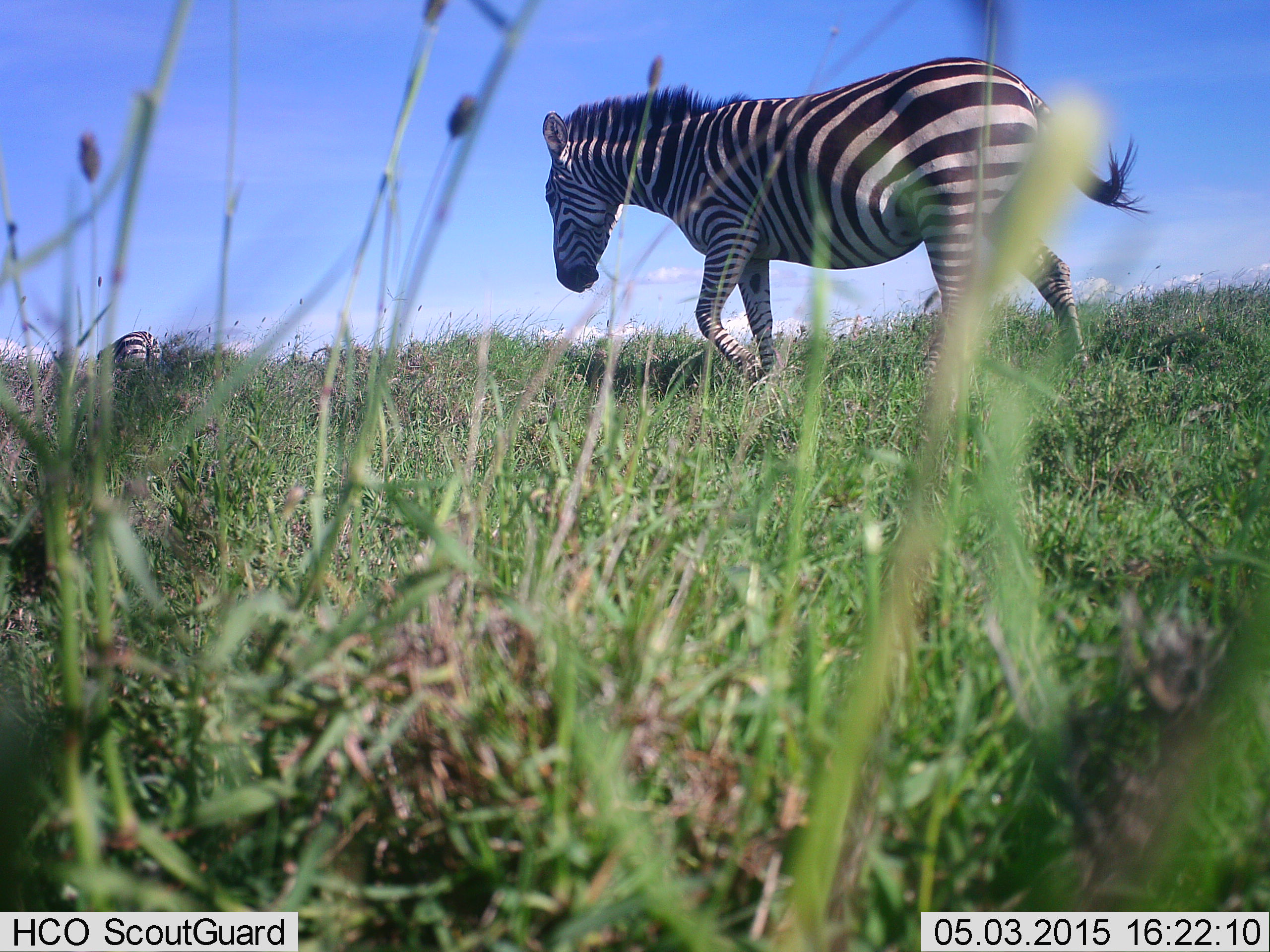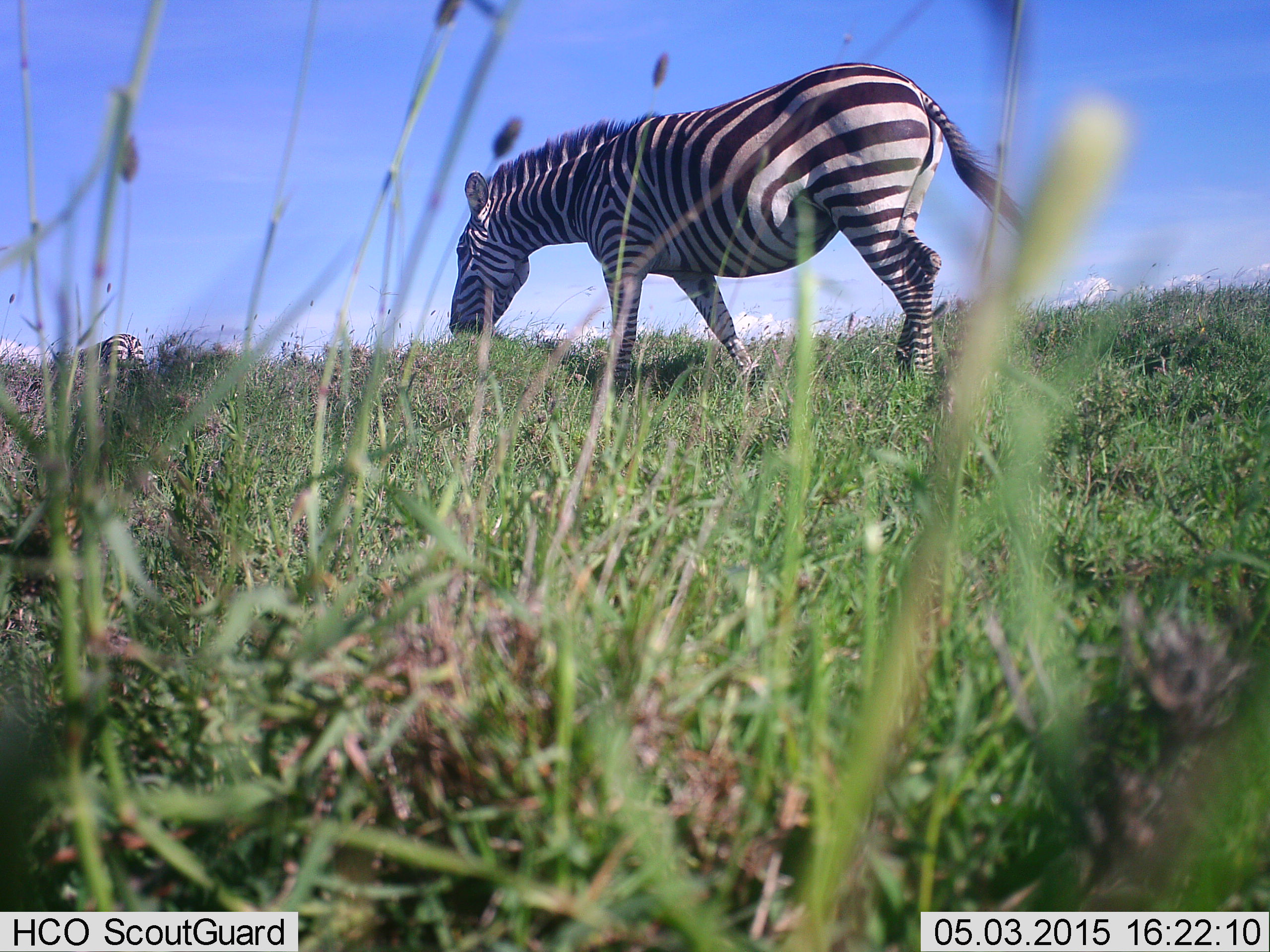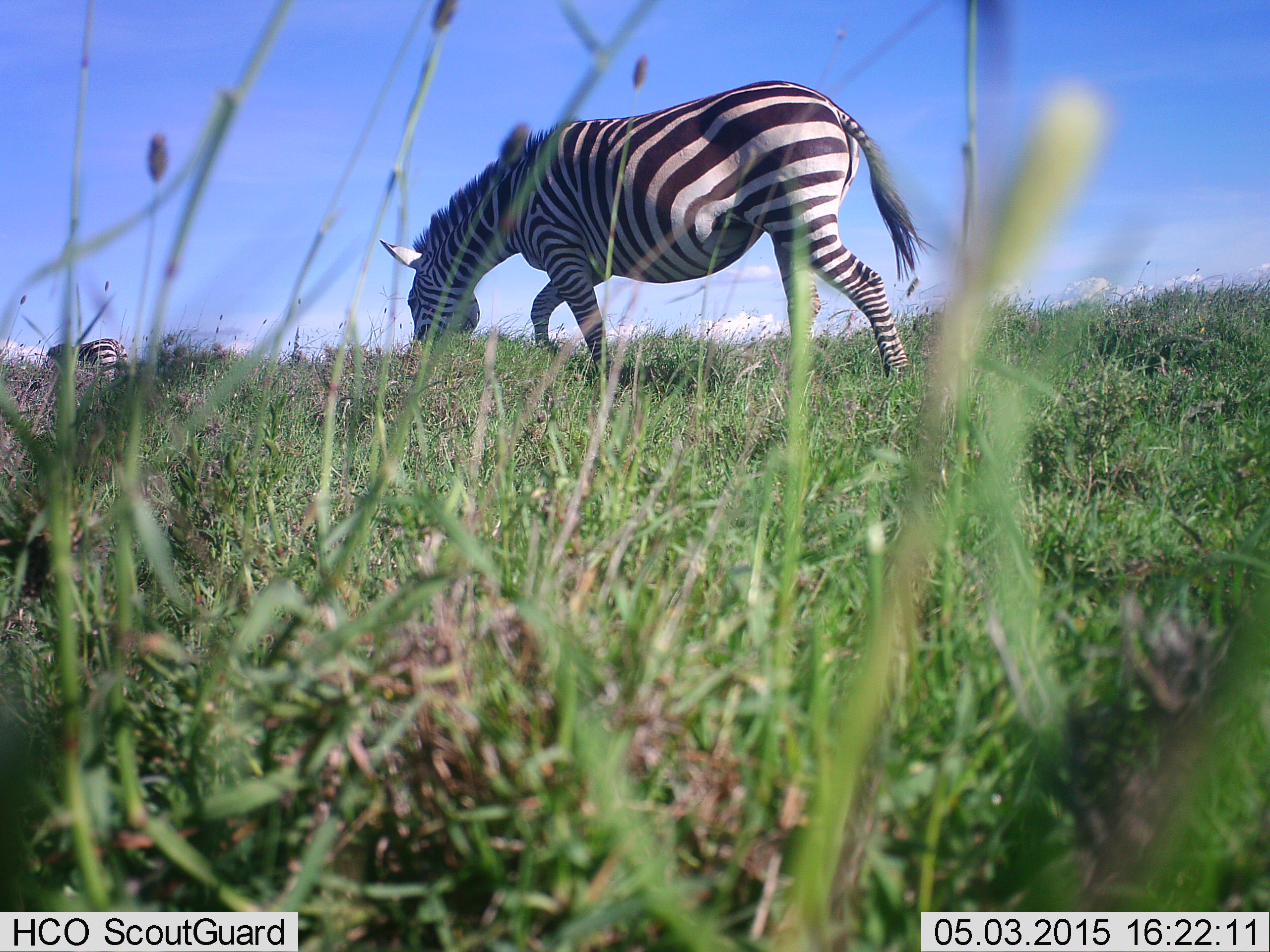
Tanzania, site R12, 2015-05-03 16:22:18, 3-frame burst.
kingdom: Animalia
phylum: Chordata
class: Mammalia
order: Perissodactyla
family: Equidae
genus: Equus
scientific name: Equus quagga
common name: plains zebra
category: zebra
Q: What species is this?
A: Zebra (plains zebra) (Equus quagga).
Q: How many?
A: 2.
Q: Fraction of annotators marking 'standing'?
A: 10%.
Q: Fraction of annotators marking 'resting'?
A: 0%.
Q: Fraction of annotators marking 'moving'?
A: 70%.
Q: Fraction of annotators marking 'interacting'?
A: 0%.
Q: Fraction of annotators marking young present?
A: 0%.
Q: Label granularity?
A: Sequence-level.